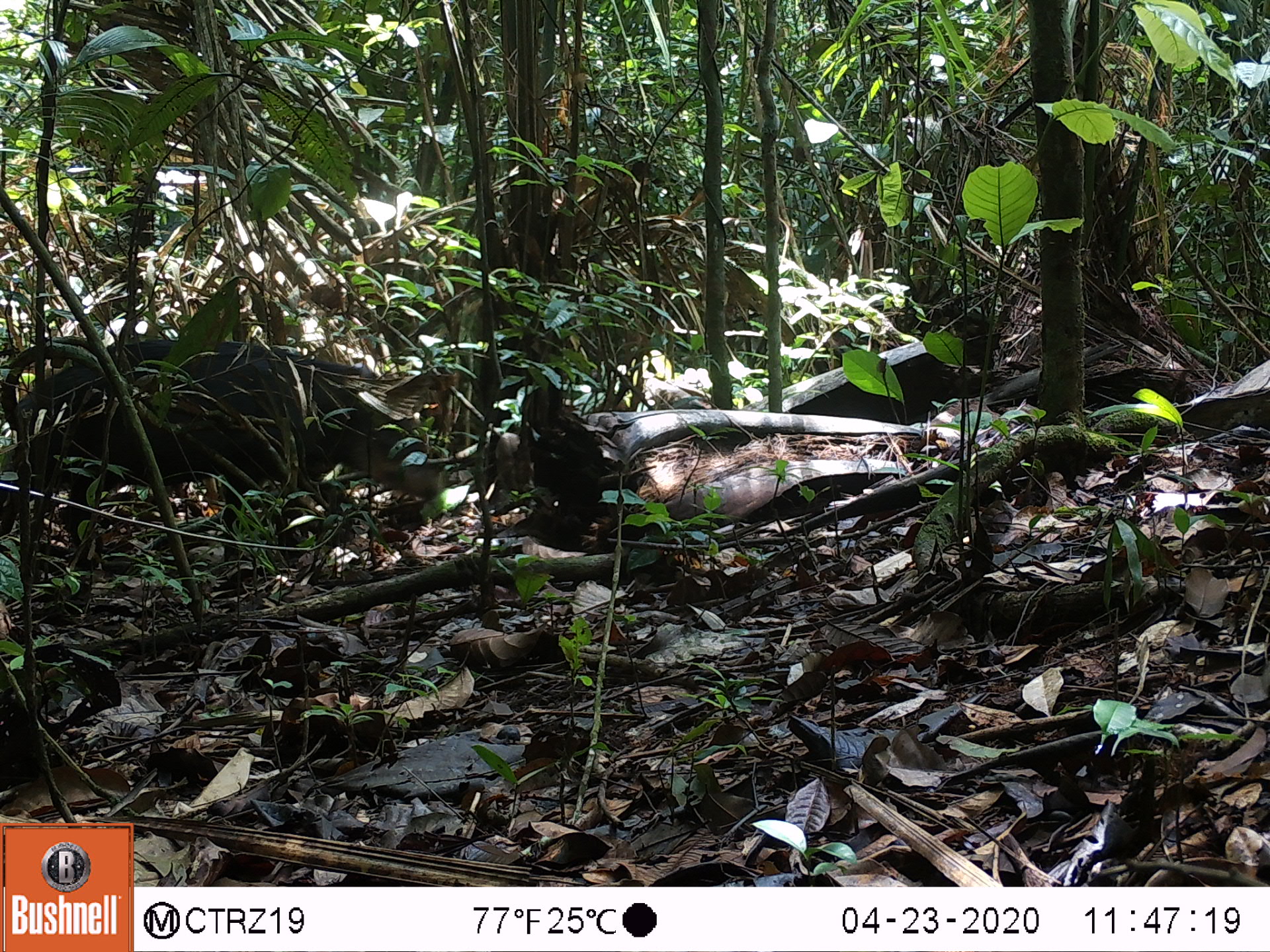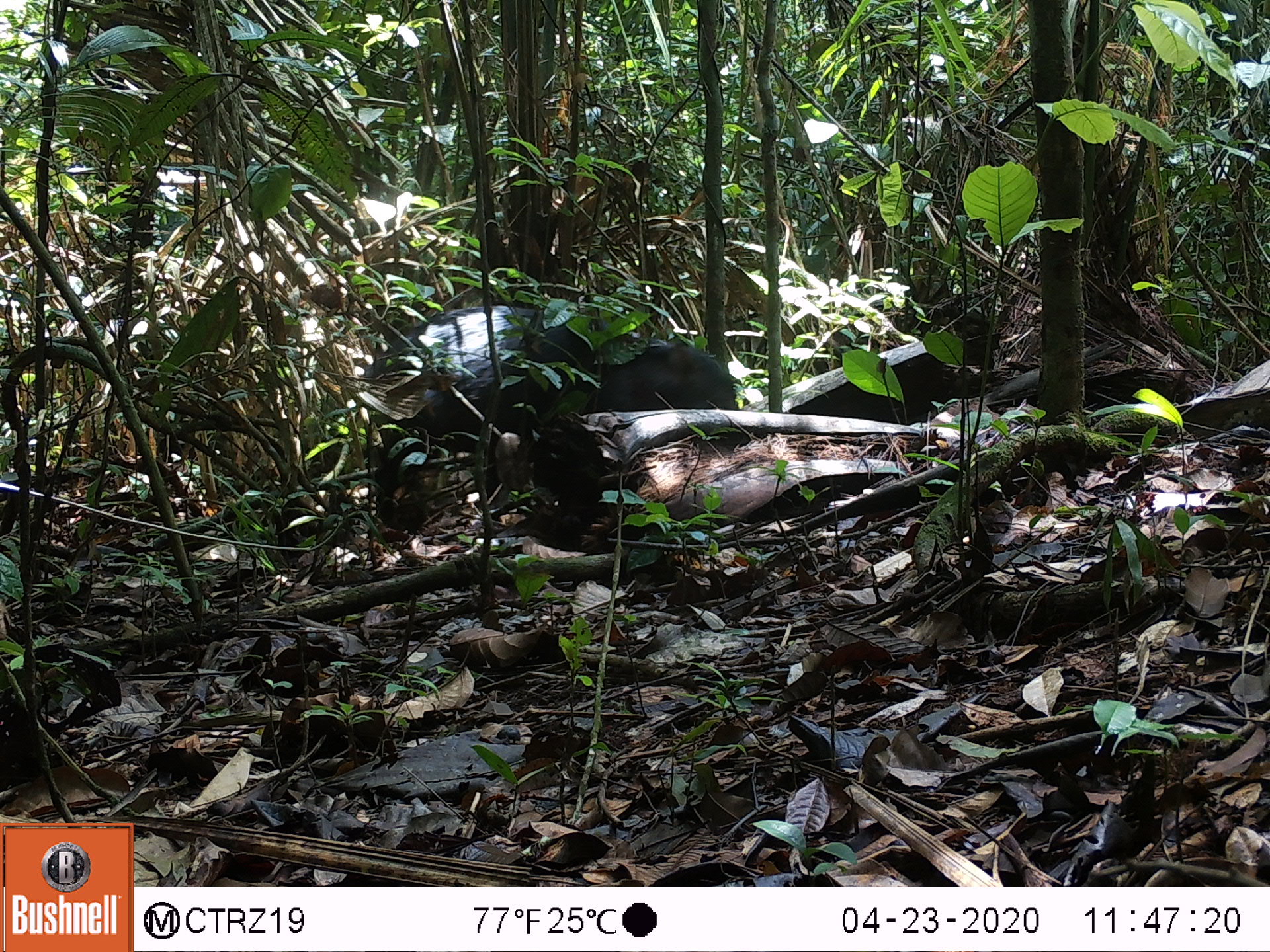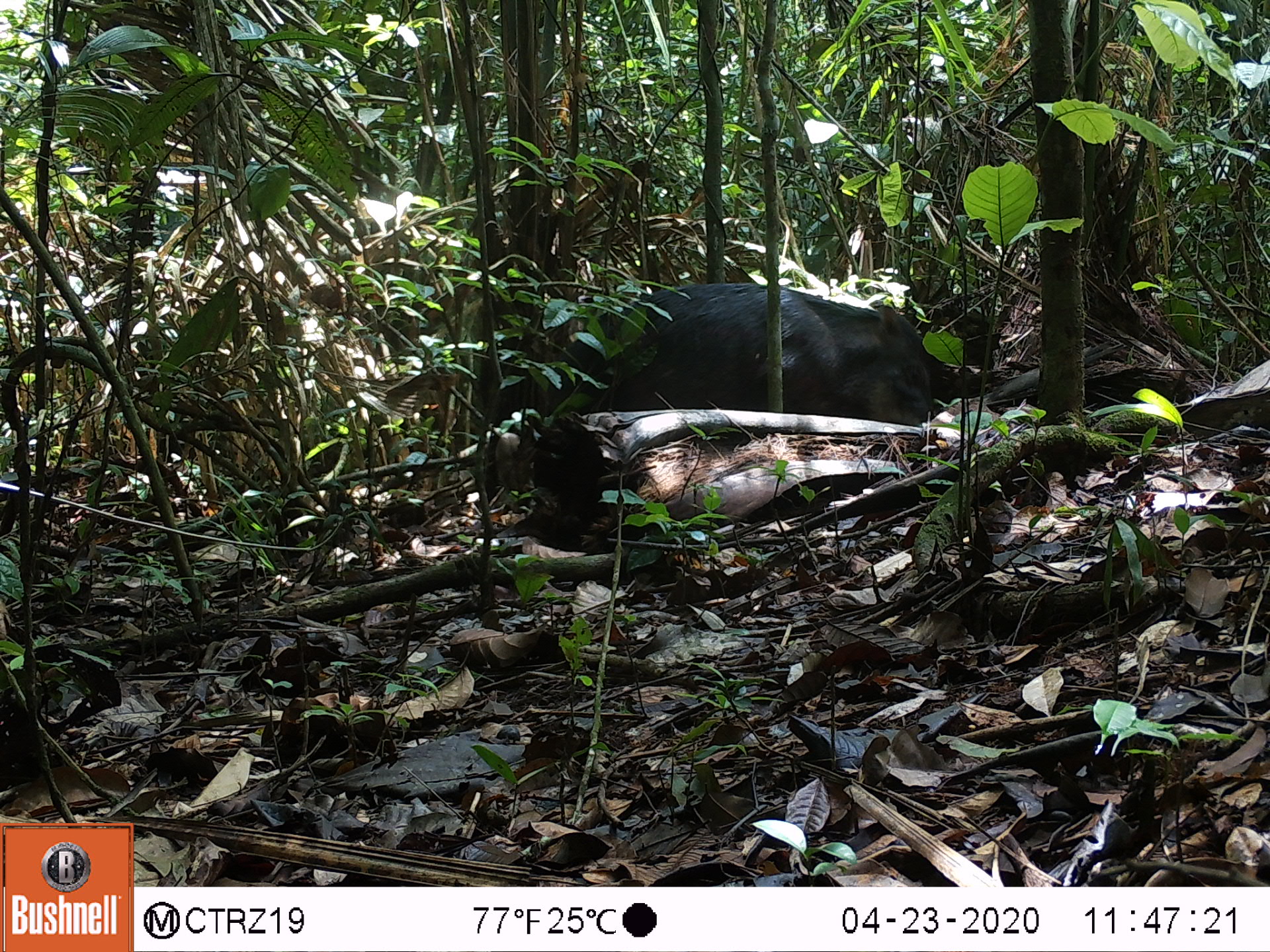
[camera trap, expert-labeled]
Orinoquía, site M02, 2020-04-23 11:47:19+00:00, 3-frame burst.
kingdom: Animalia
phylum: Chordata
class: Mammalia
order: Artiodactyla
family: Tayassuidae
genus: Tayassu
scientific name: Tayassu pecari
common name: white-lipped peccary